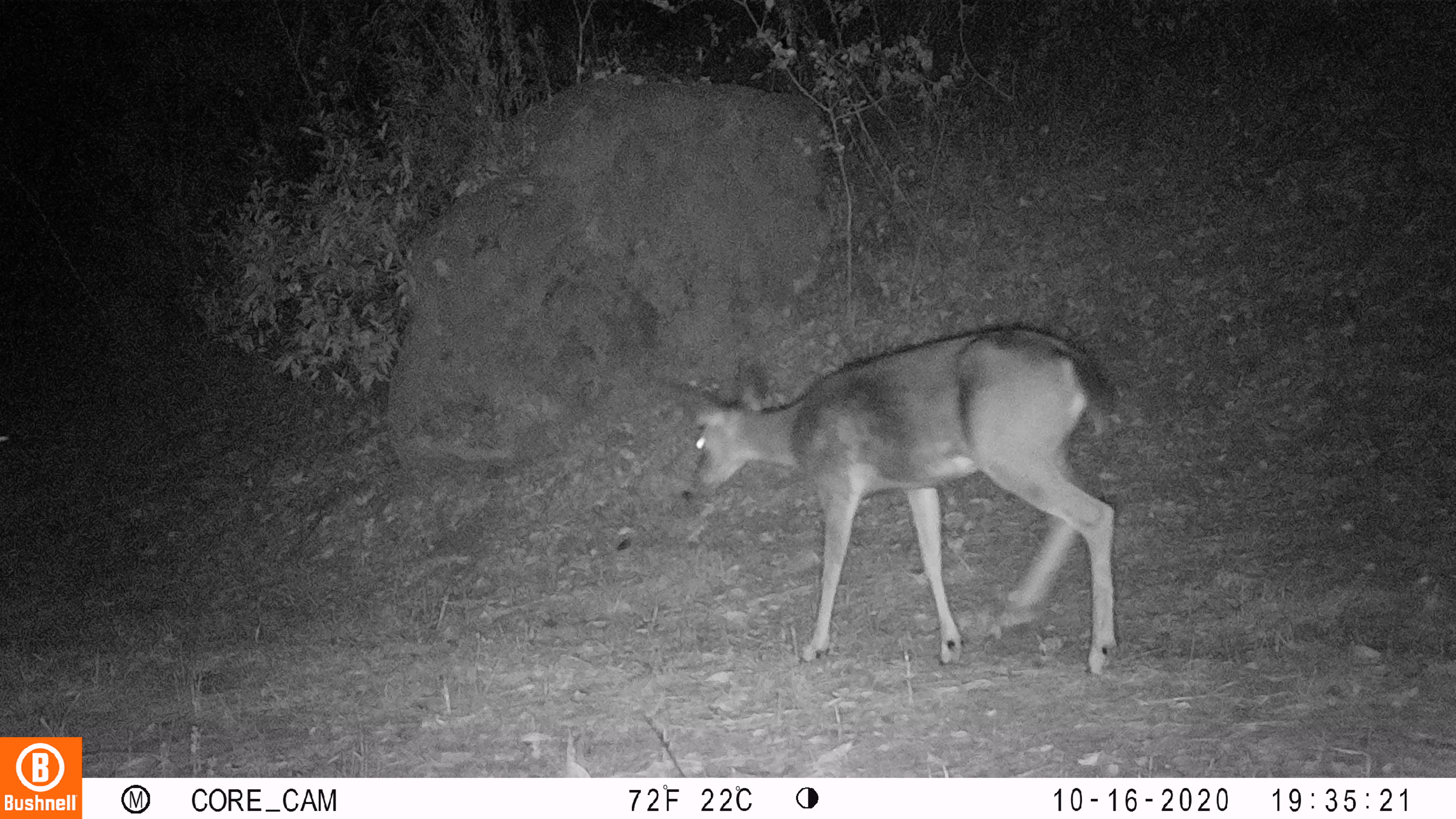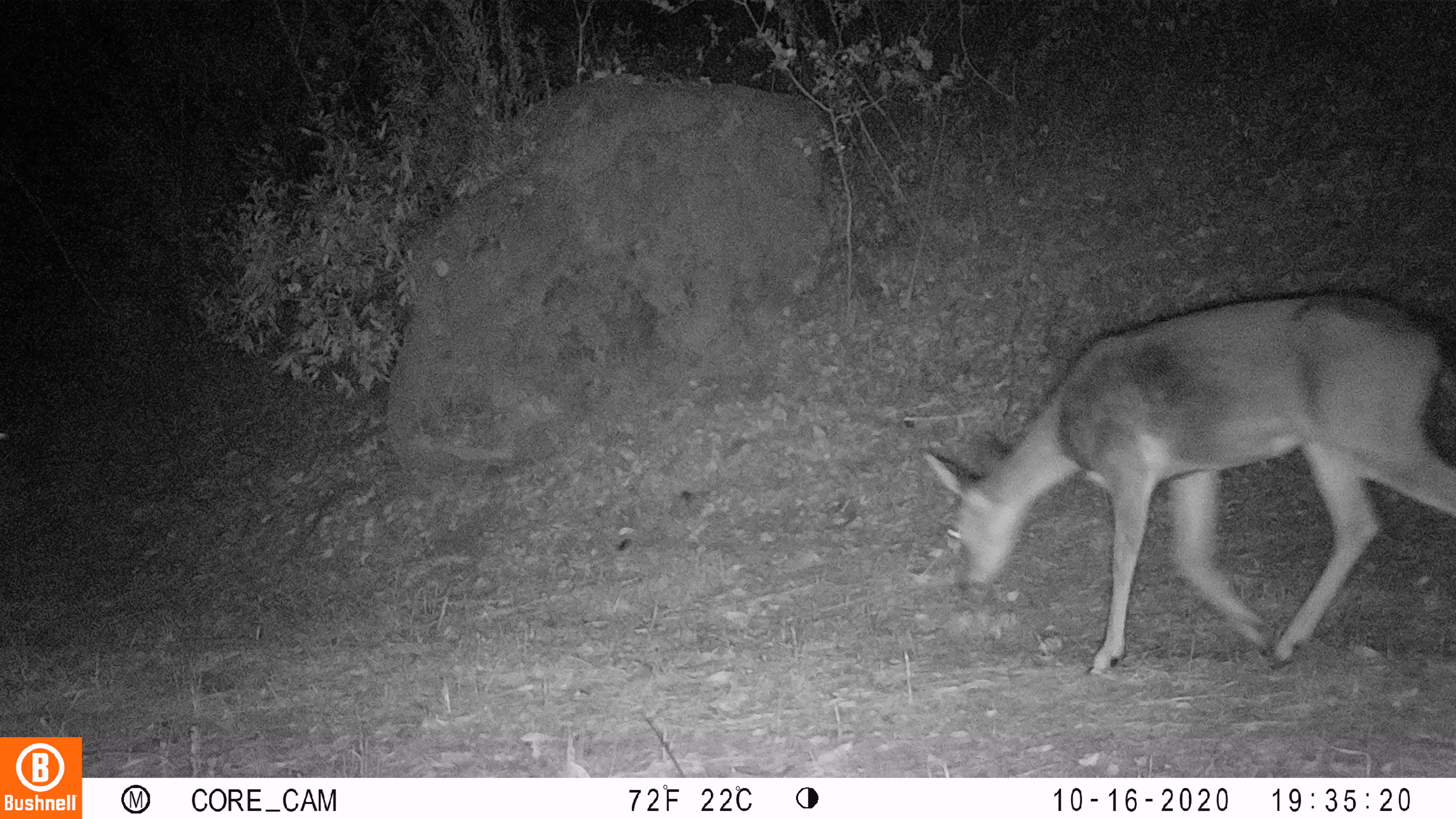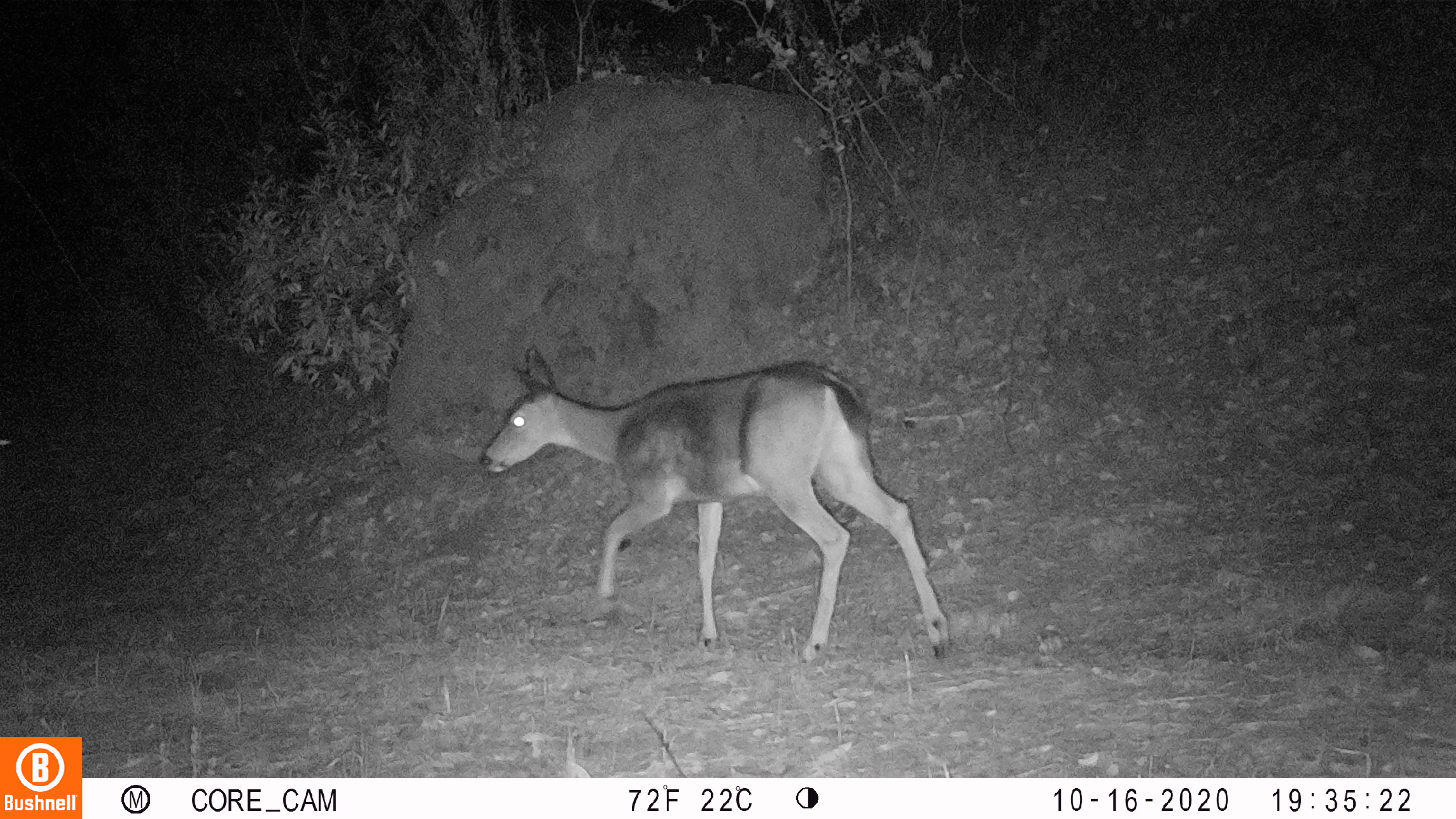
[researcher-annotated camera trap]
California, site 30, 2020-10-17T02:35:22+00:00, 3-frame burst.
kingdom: Animalia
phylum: Chordata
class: Mammalia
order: Artiodactyla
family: Cervidae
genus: Odocoileus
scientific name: Odocoileus hemionus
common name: mule deer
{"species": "mule deer (Odocoileus hemionus)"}